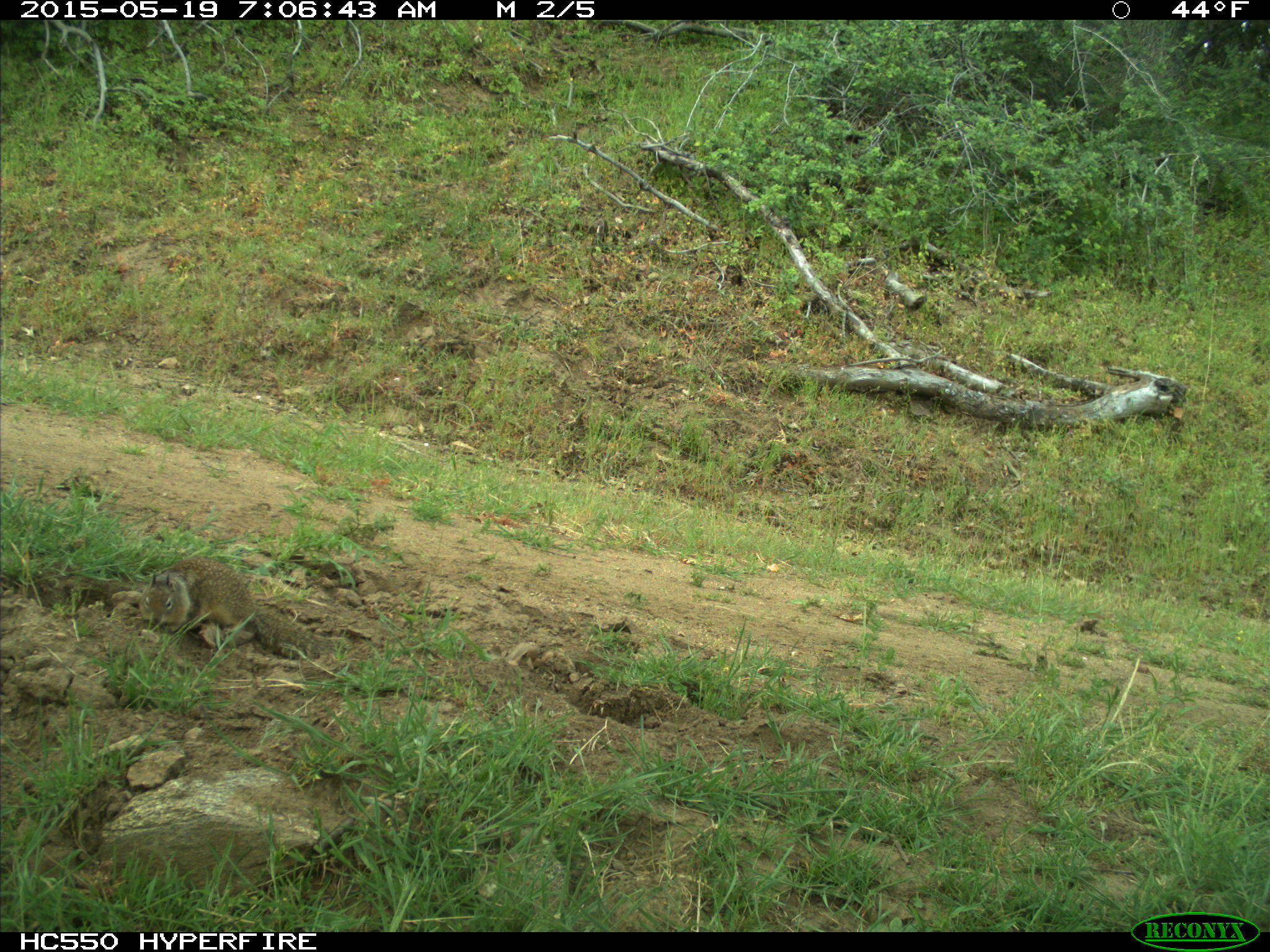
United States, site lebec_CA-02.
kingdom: Animalia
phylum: Chordata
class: Mammalia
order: Rodentia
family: Sciuridae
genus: Otospermophilus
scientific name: Otospermophilus beecheyi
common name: california ground squirrel